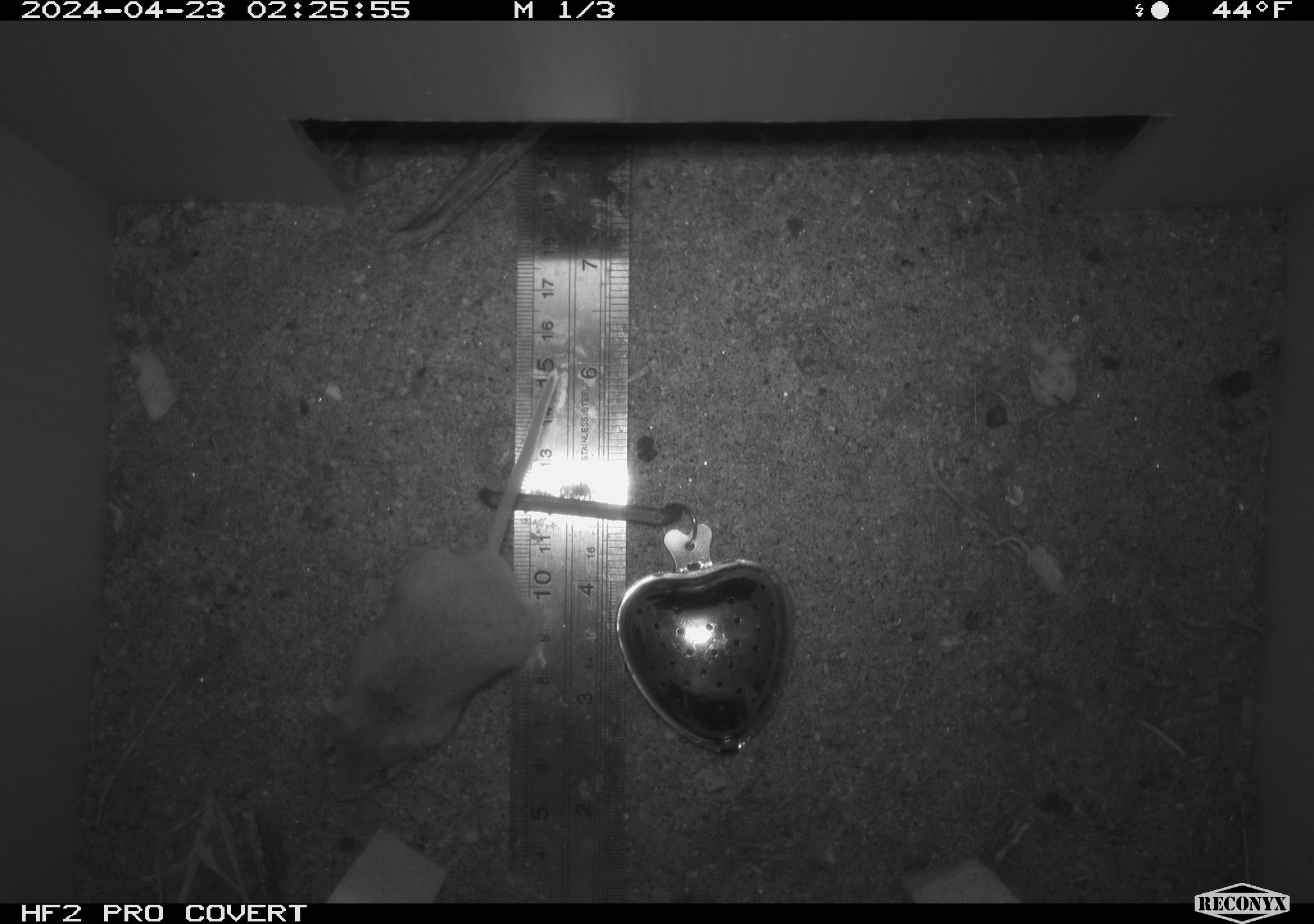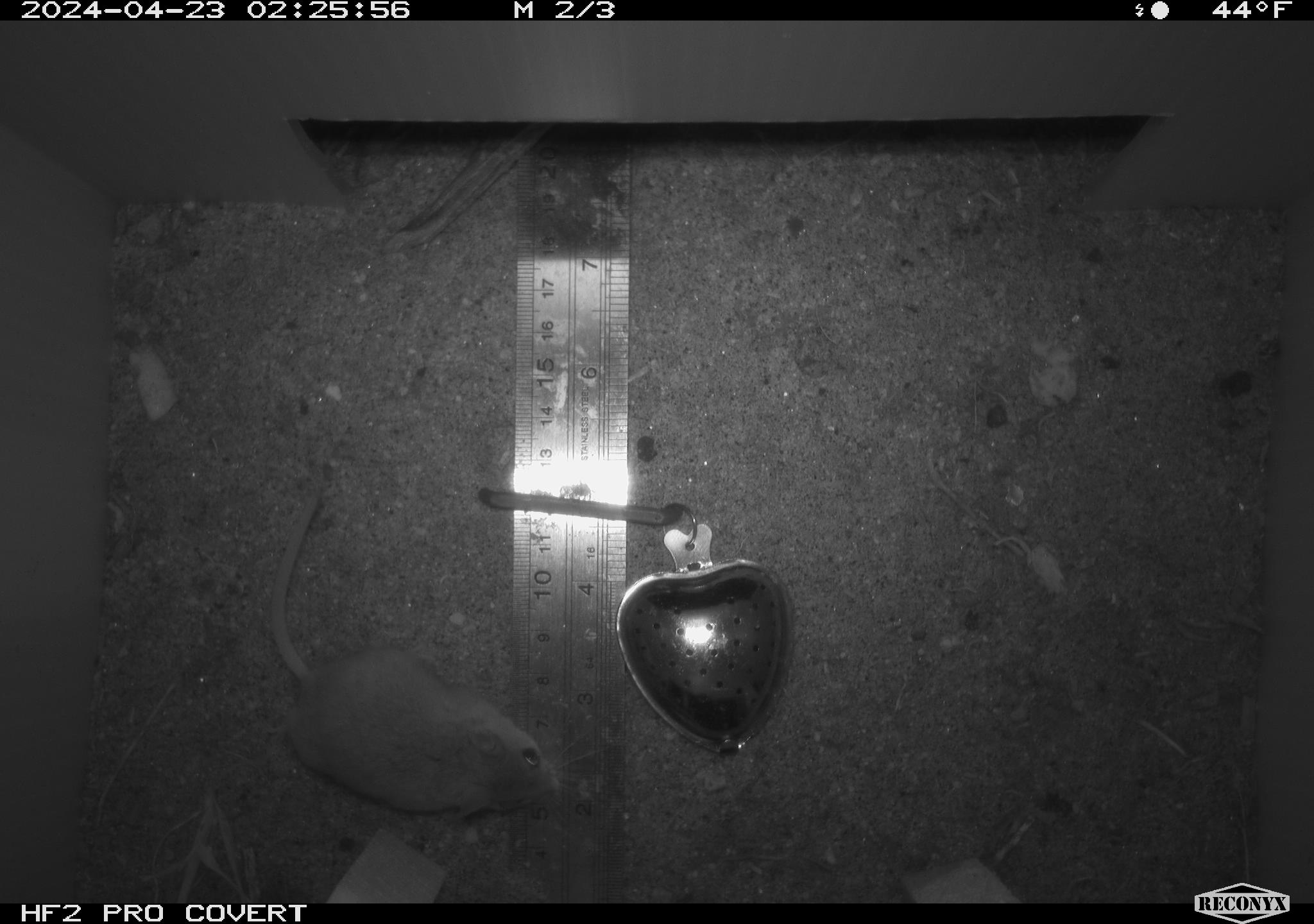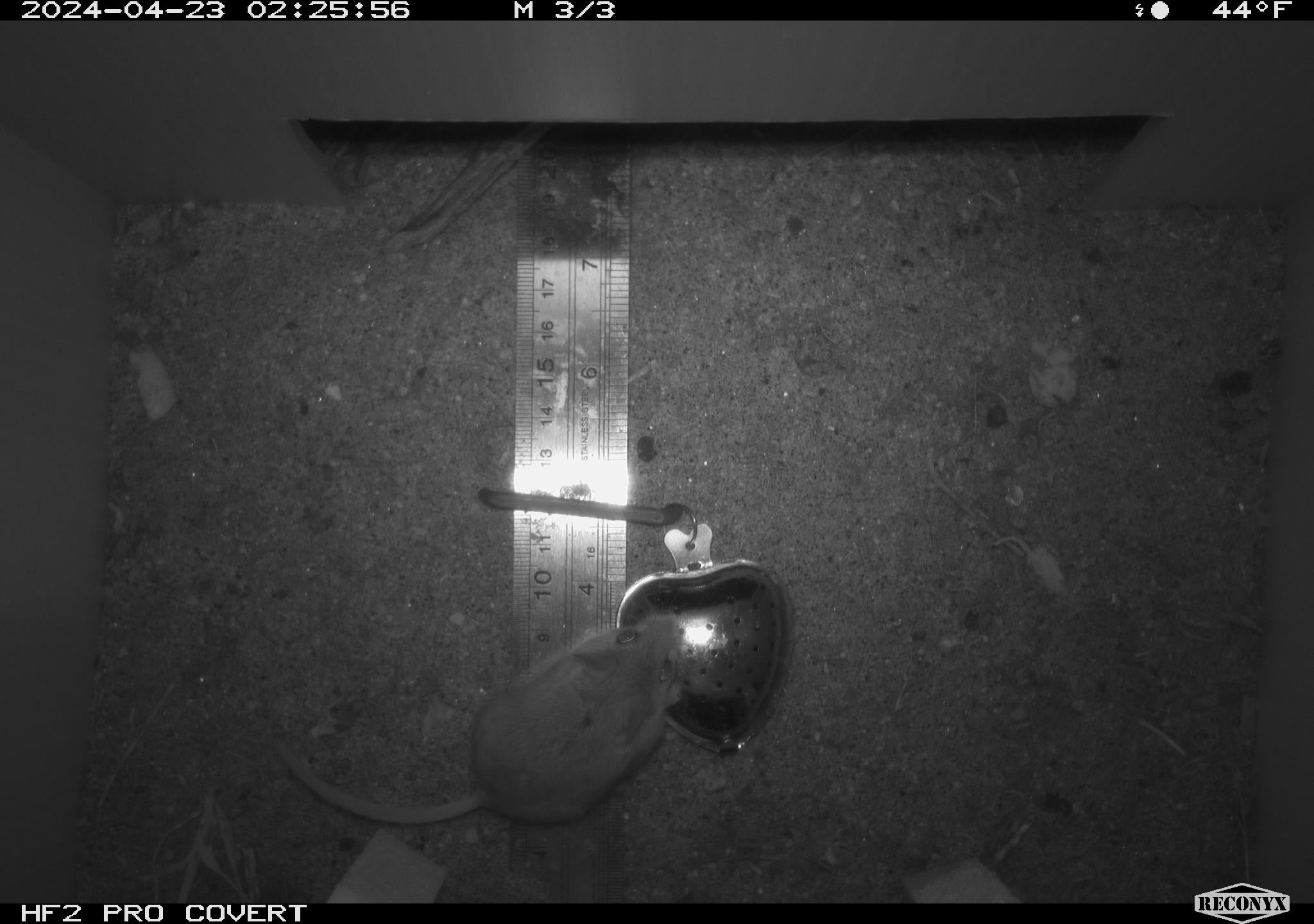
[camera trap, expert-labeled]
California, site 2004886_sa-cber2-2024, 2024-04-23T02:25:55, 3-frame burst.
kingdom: Animalia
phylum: Chordata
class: Mammalia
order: Rodentia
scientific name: Rodentia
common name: mouse species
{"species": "mouse species (Rodentia)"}